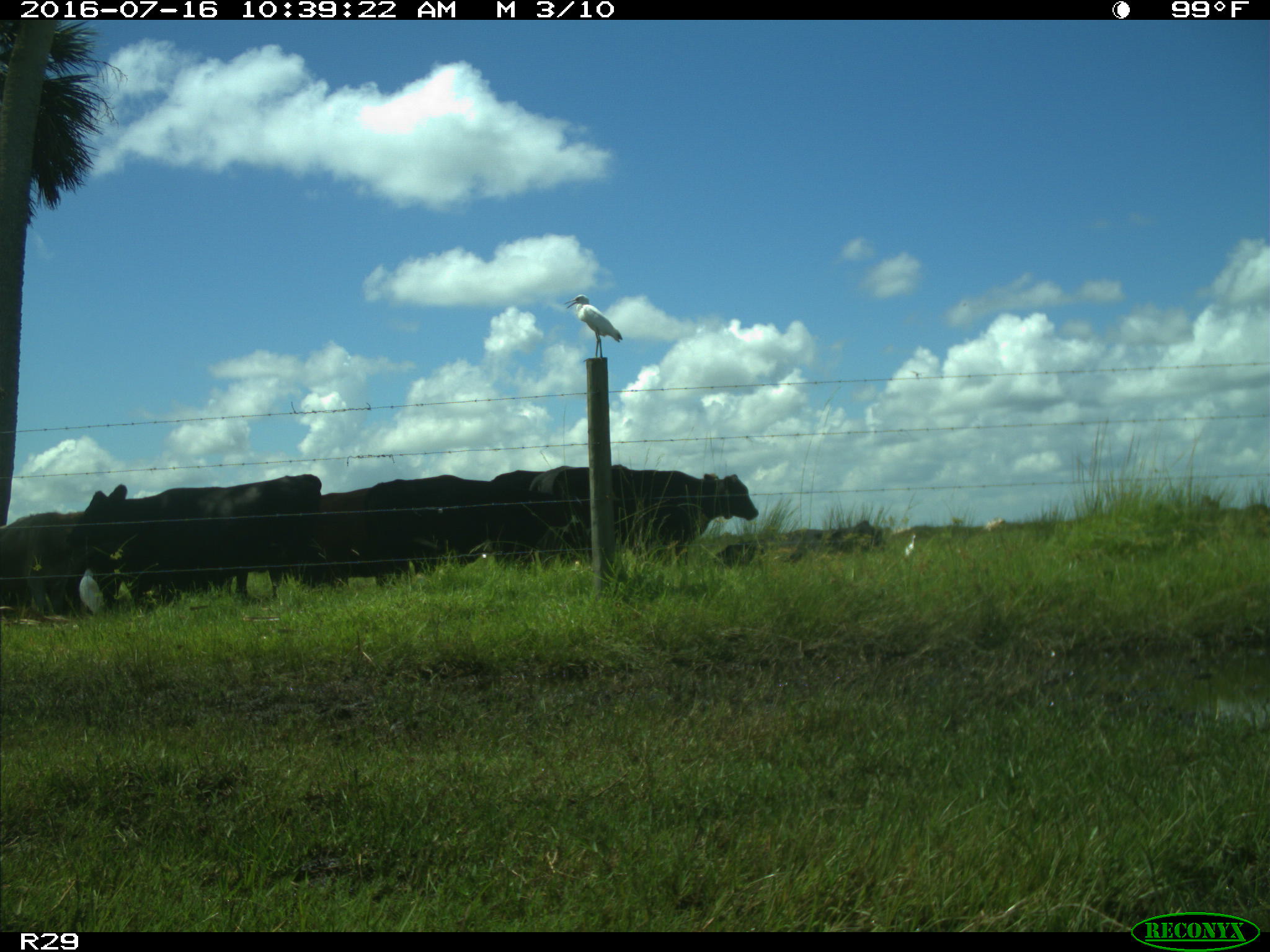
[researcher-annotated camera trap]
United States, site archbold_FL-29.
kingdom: Animalia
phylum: Chordata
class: Mammalia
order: Artiodactyla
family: Bovidae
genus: Bos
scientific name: Bos taurus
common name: domestic cow